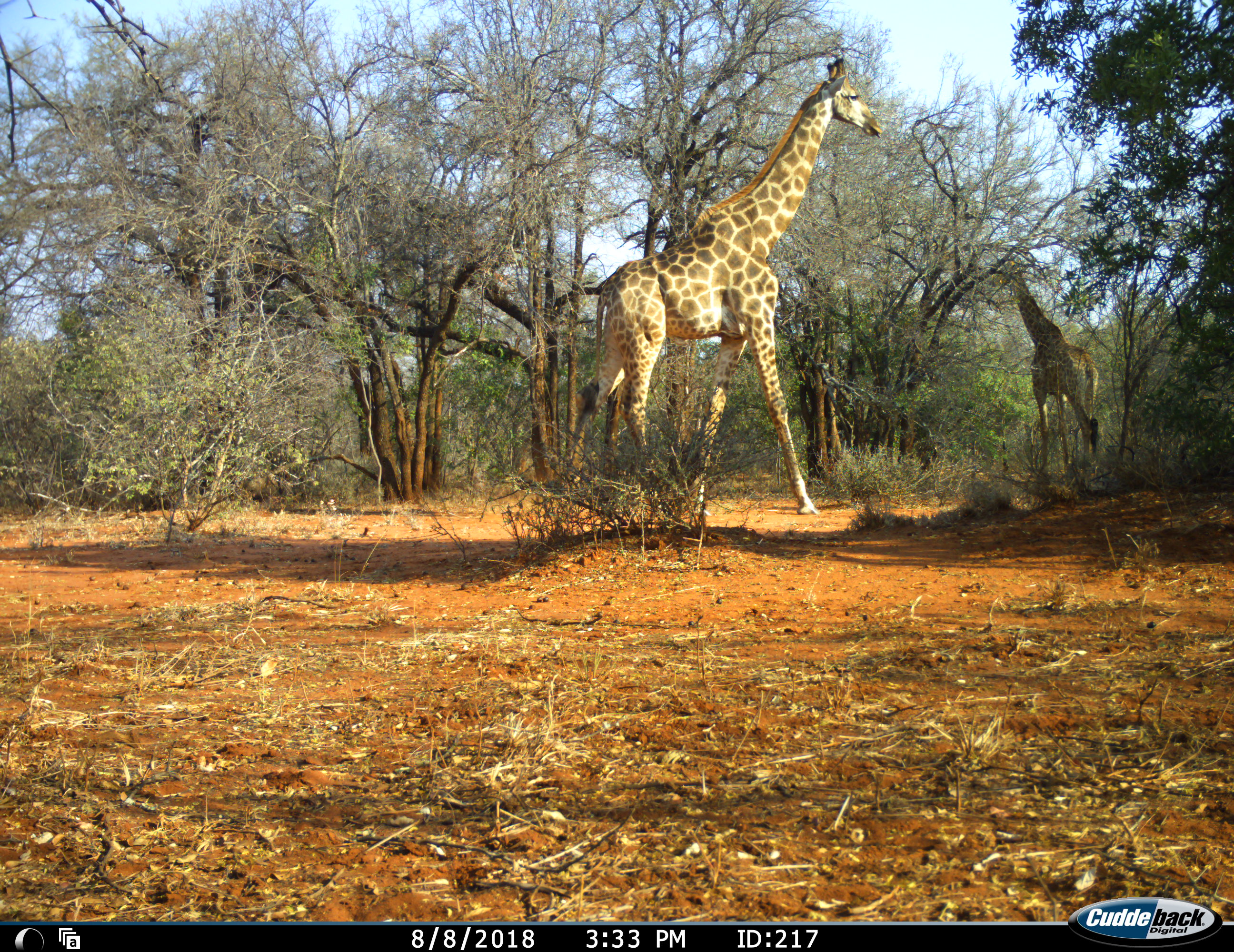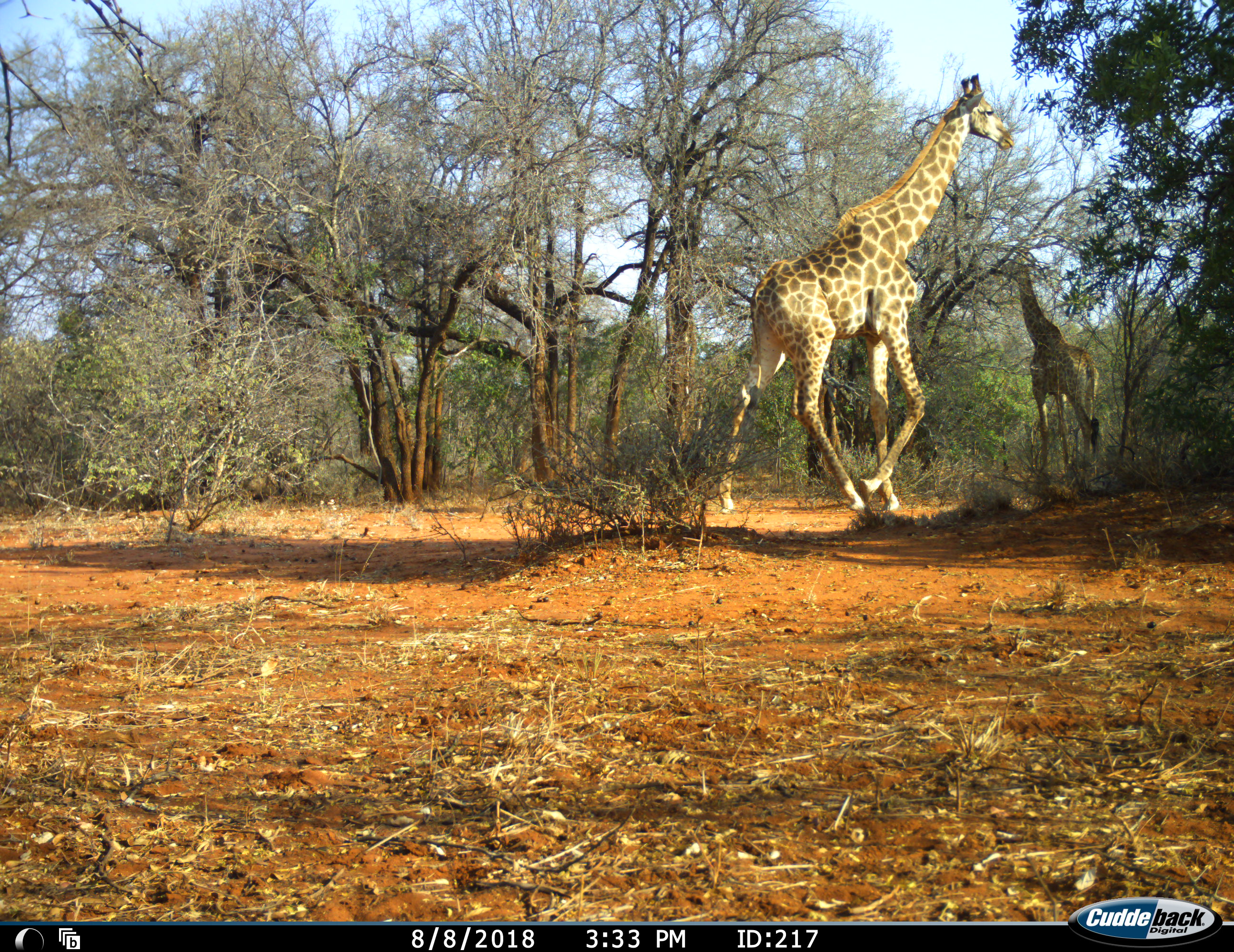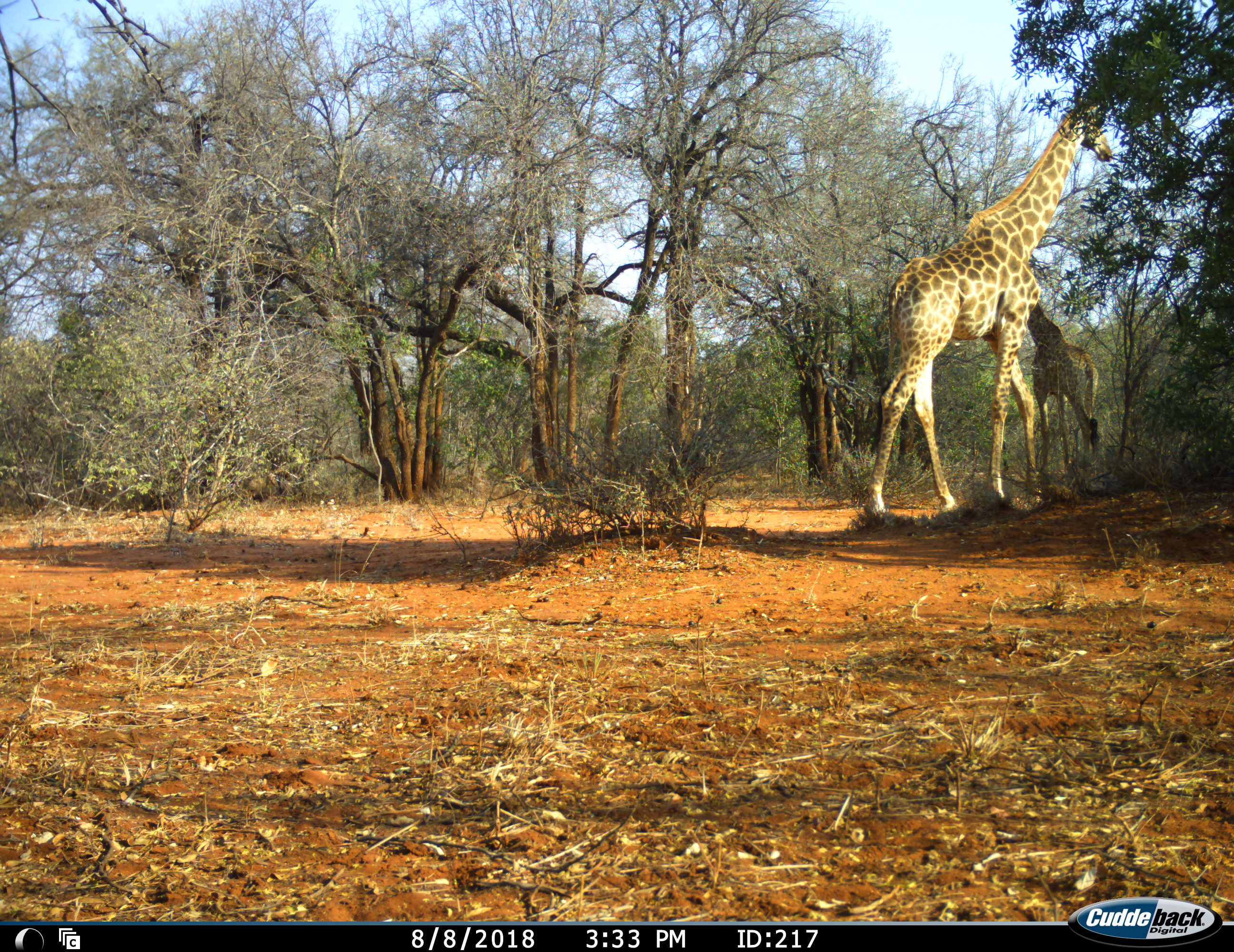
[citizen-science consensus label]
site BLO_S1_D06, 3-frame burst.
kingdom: Animalia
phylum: Chordata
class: Mammalia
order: Artiodactyla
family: Giraffidae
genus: Giraffa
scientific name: Giraffa camelopardalis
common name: giraffe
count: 2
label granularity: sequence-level